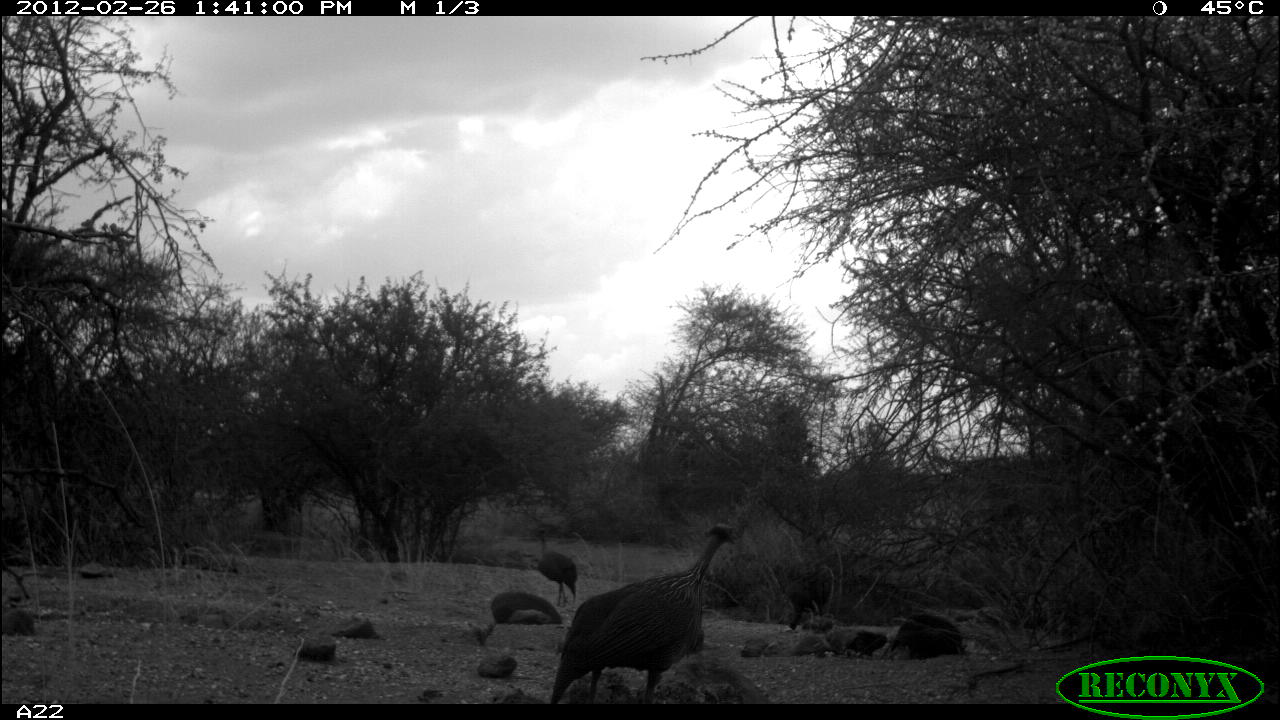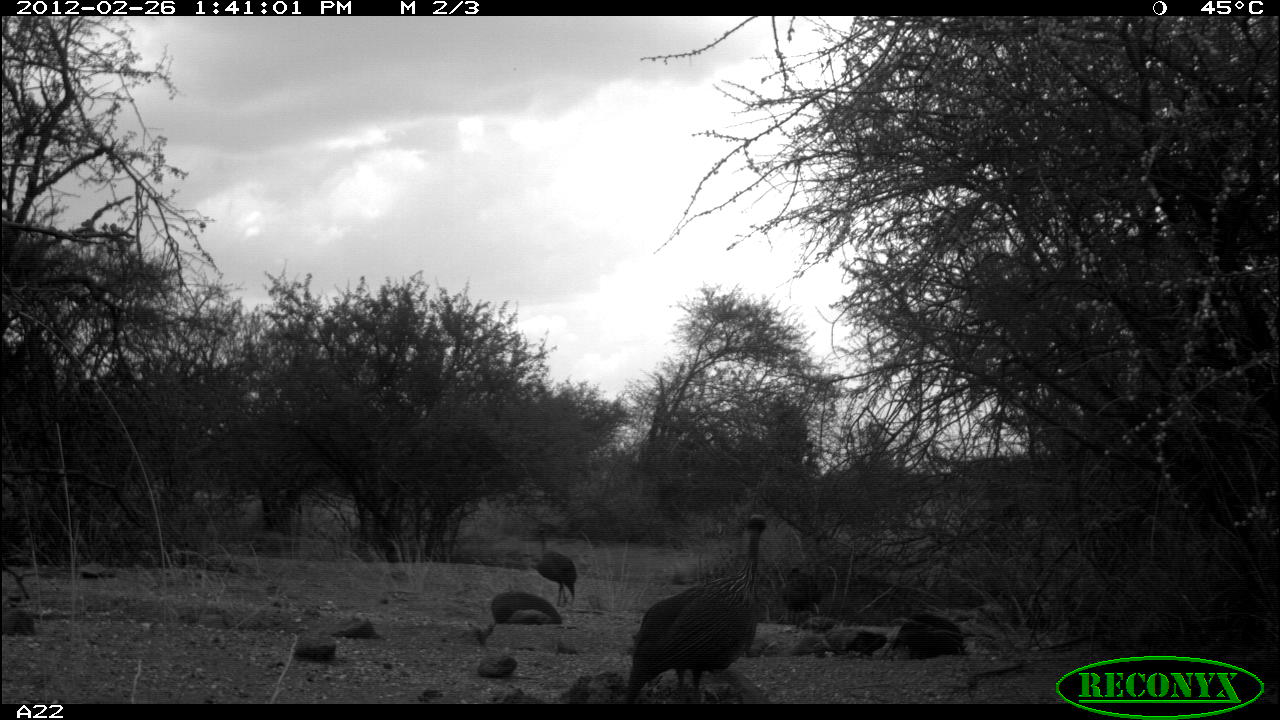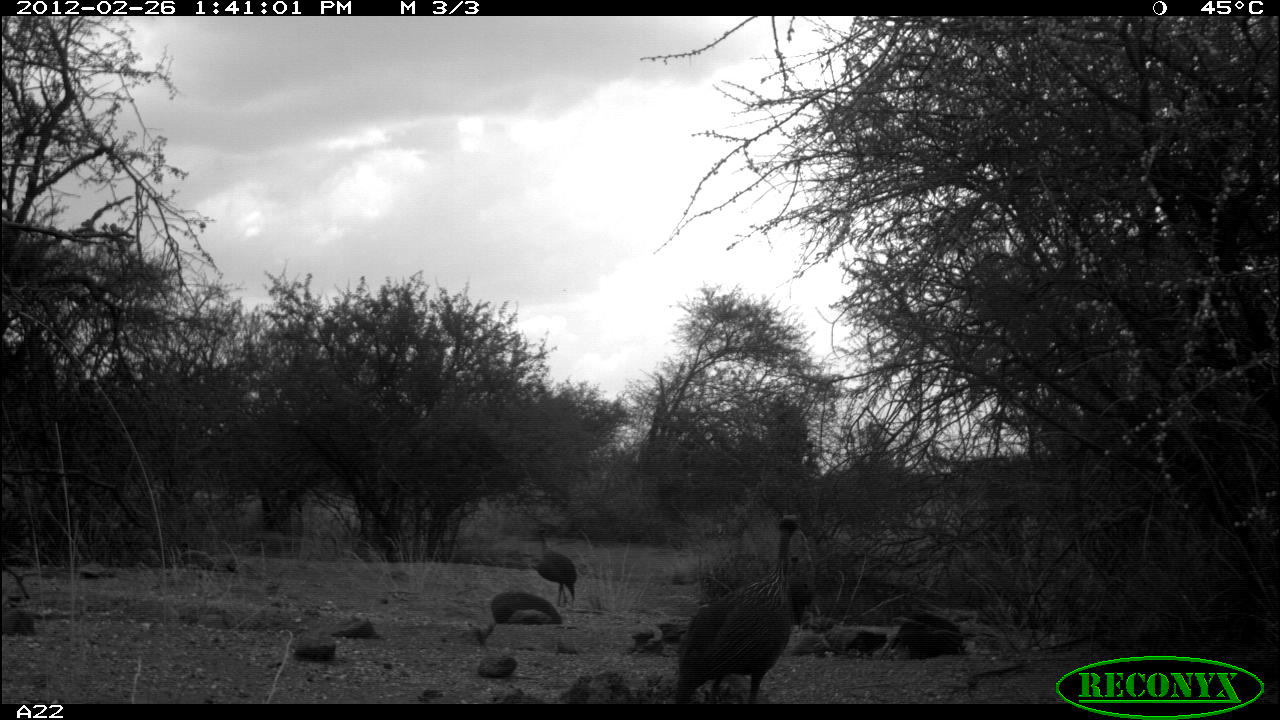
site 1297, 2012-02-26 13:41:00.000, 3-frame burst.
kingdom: Animalia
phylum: Chordata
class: Aves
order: Galliformes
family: Numididae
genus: Acryllium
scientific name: Acryllium vulturinum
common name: vulturine guineafowl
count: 3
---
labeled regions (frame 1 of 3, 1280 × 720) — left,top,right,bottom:
acryllium vulturinum: 549,523,744,703; 535,528,578,609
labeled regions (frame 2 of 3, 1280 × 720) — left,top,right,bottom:
acryllium vulturinum: 623,514,769,704; 533,523,578,608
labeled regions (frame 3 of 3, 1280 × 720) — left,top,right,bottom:
acryllium vulturinum: 675,515,802,704; 529,550,579,609